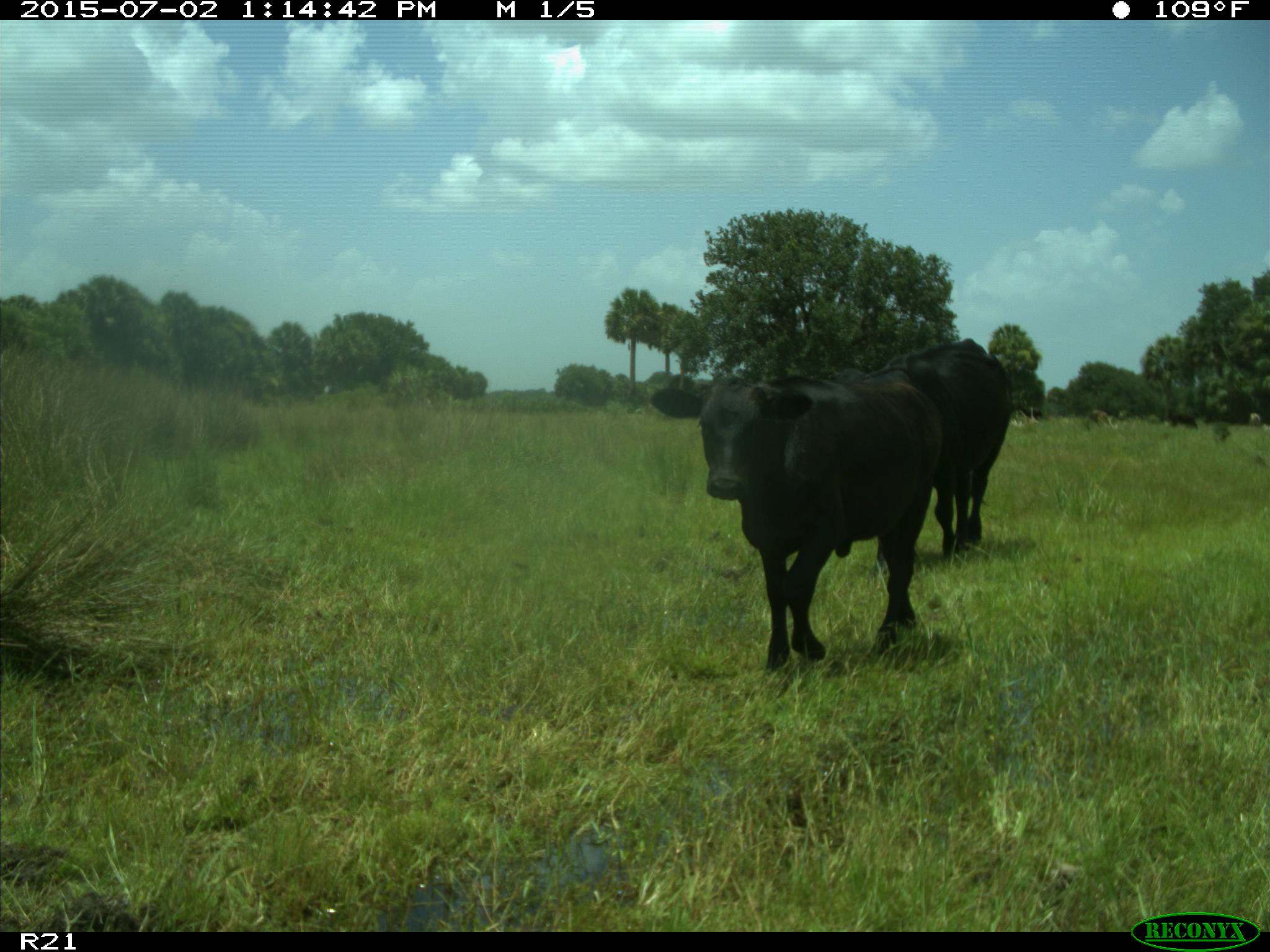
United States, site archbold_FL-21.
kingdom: Animalia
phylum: Chordata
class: Mammalia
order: Artiodactyla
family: Bovidae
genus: Bos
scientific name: Bos taurus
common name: domestic cow